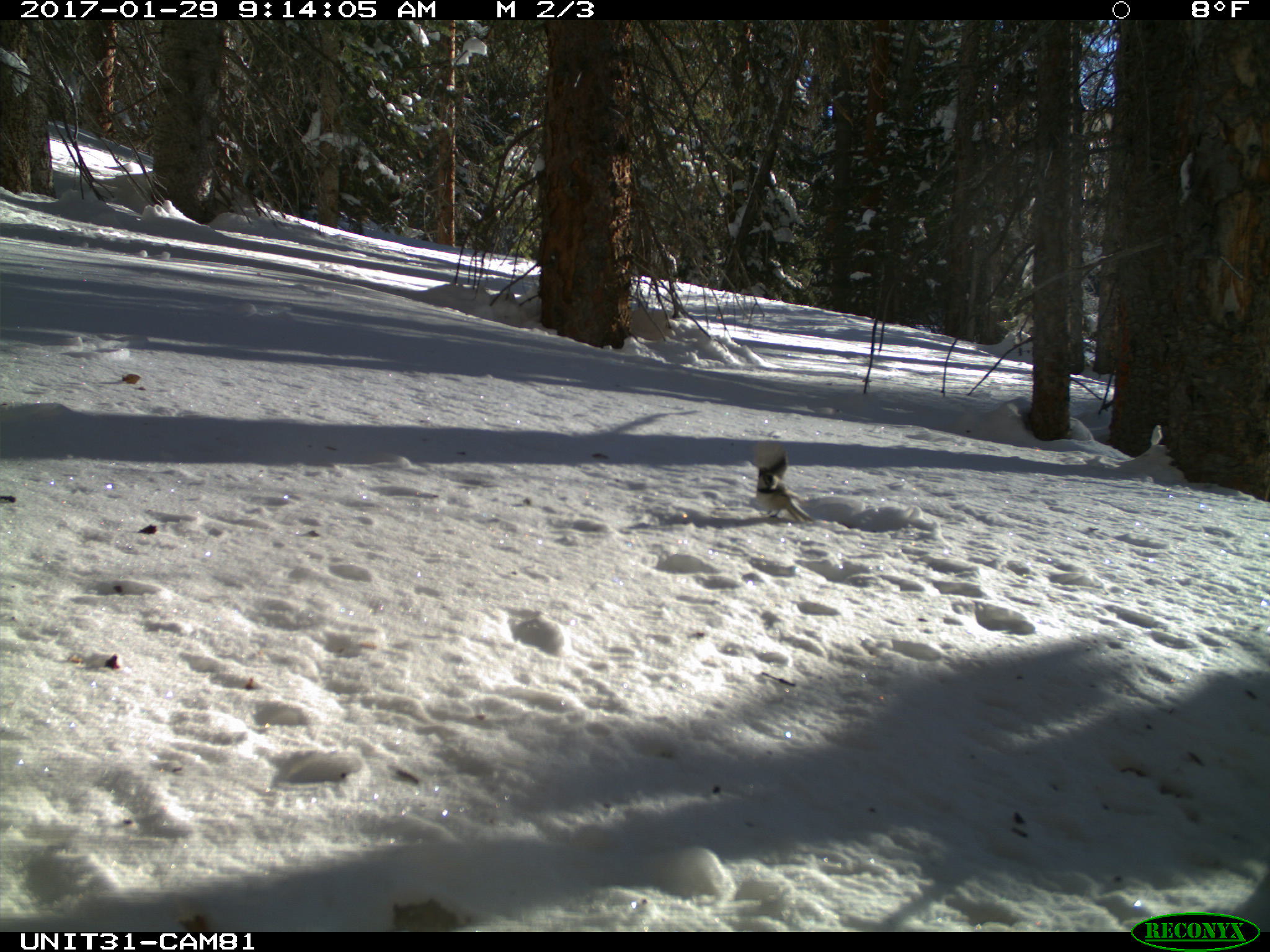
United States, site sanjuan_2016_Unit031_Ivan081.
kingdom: Animalia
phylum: Chordata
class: Aves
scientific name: Aves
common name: birds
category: unidentified bird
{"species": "unidentified bird (birds) (Aves)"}